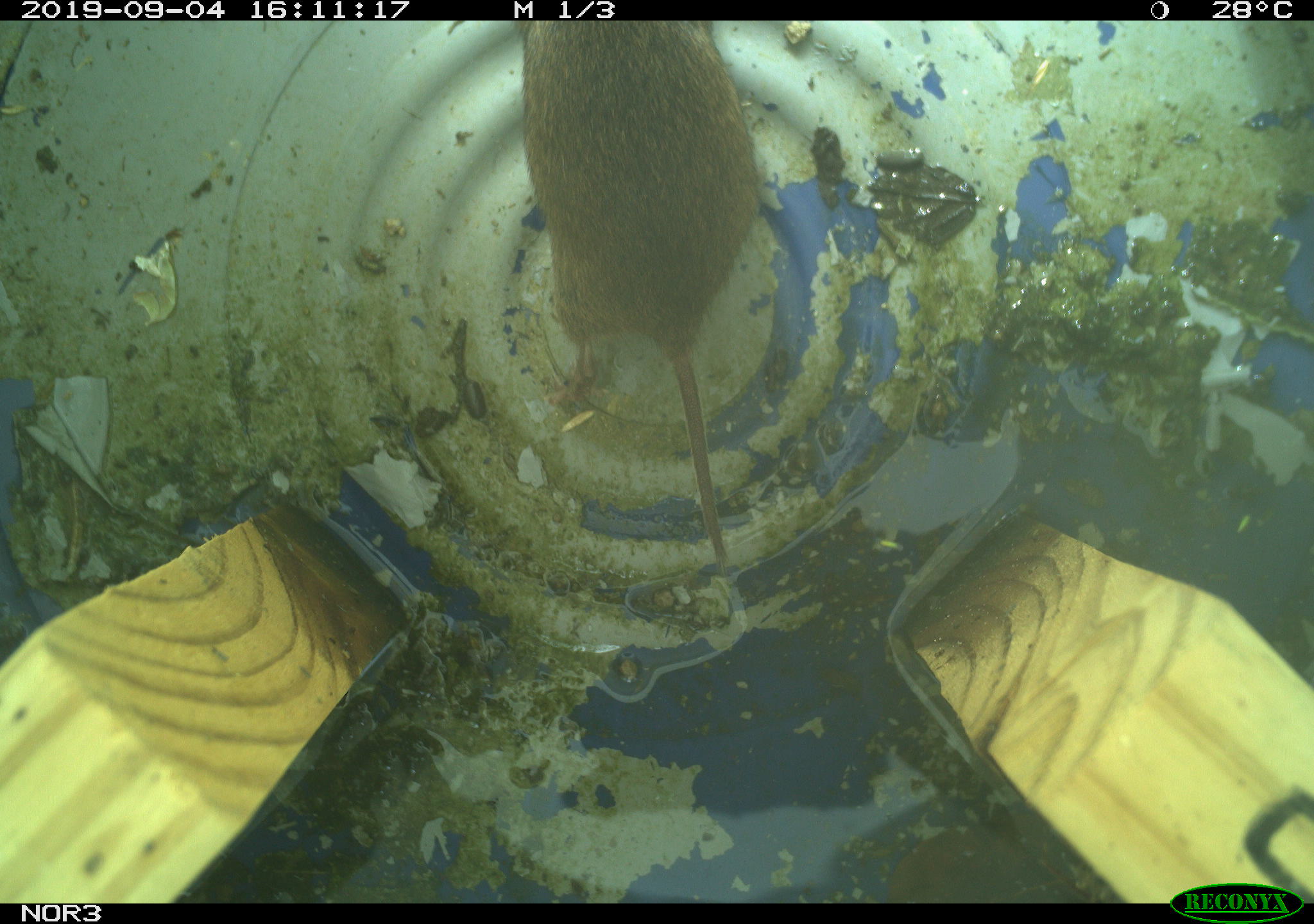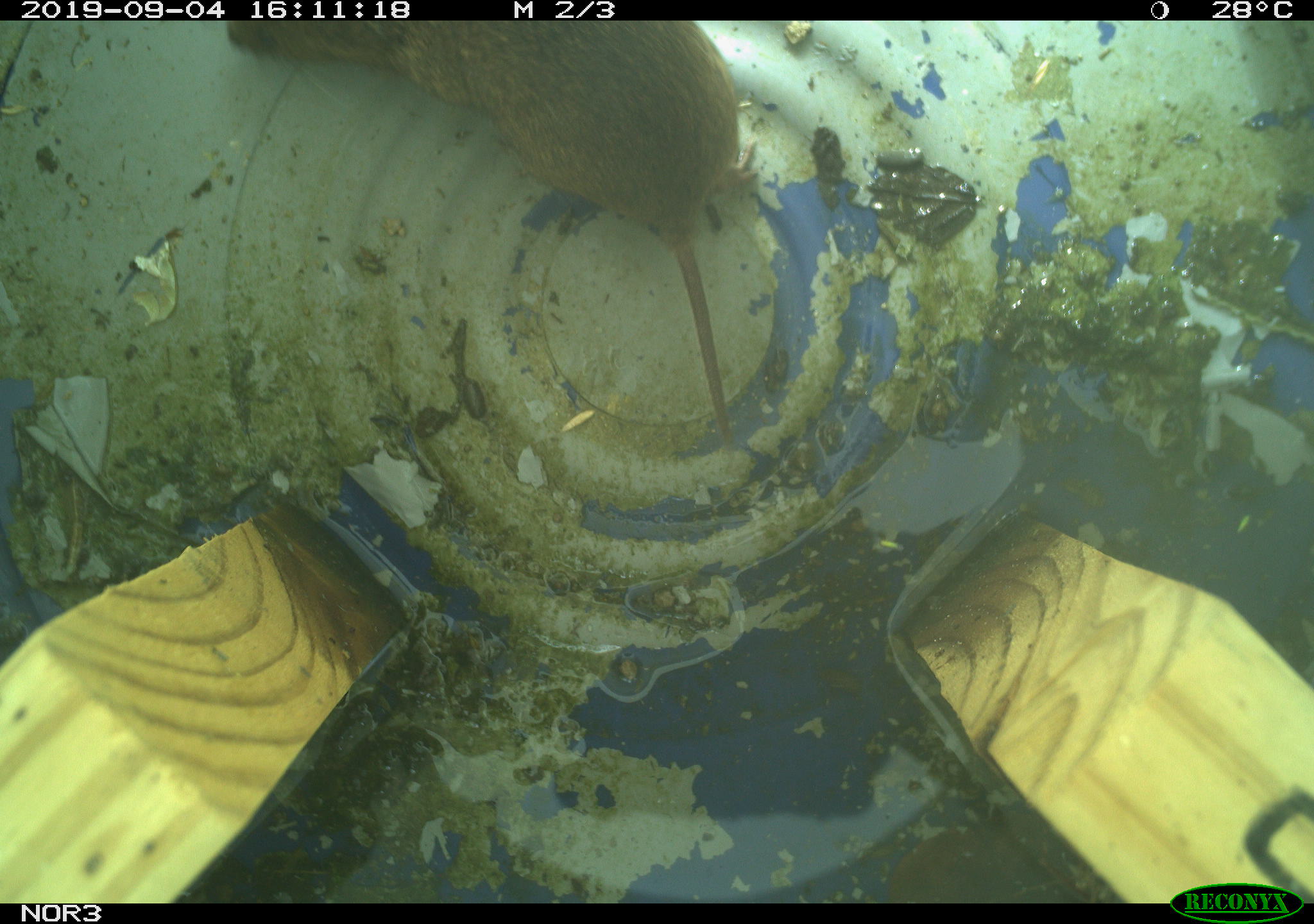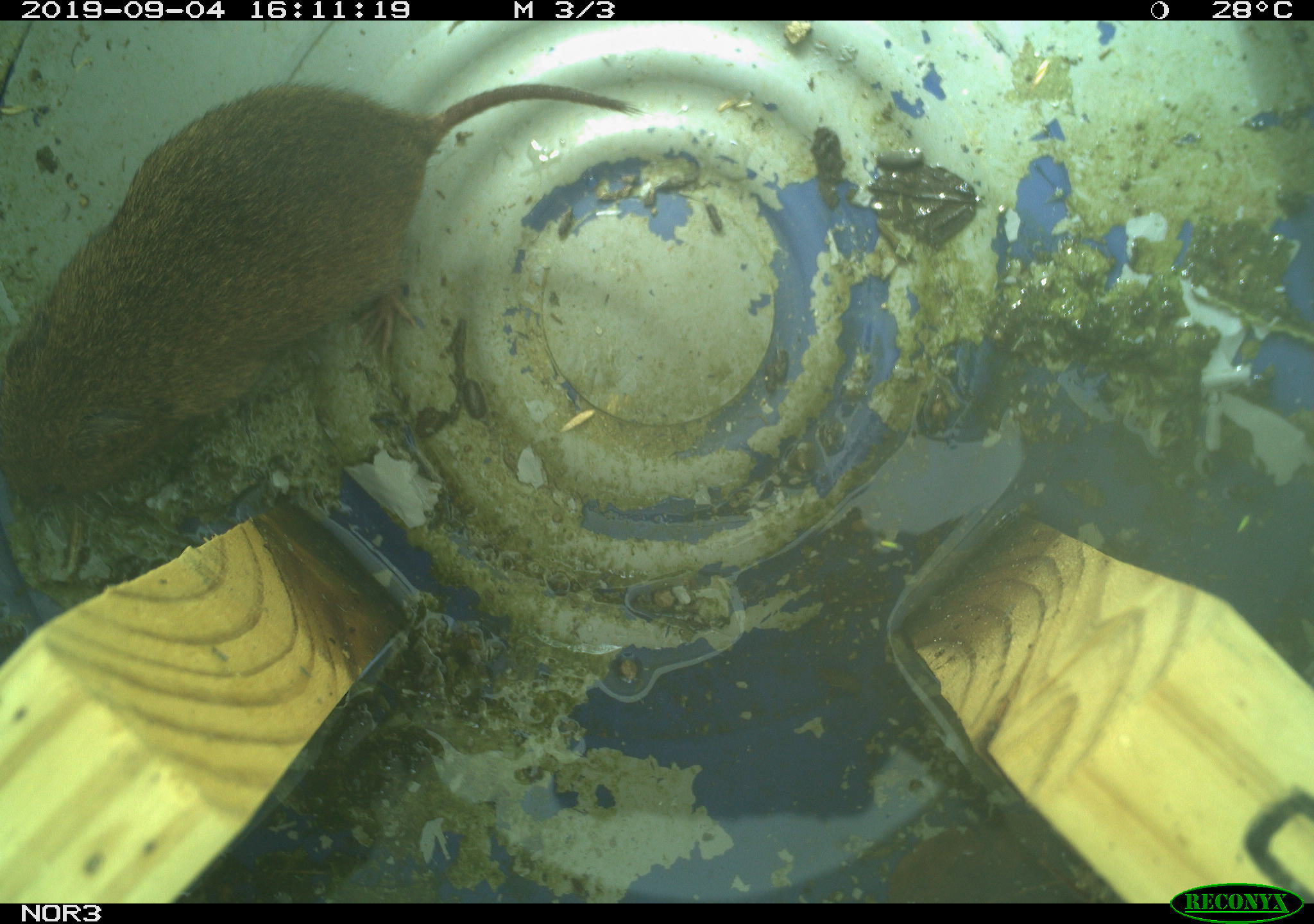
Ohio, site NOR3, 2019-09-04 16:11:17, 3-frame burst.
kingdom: Animalia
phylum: Chordata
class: Mammalia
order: Rodentia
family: Cricetidae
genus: Microtus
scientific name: Microtus pennsylvanicus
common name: meadow vole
Meadow vole (Microtus pennsylvanicus).